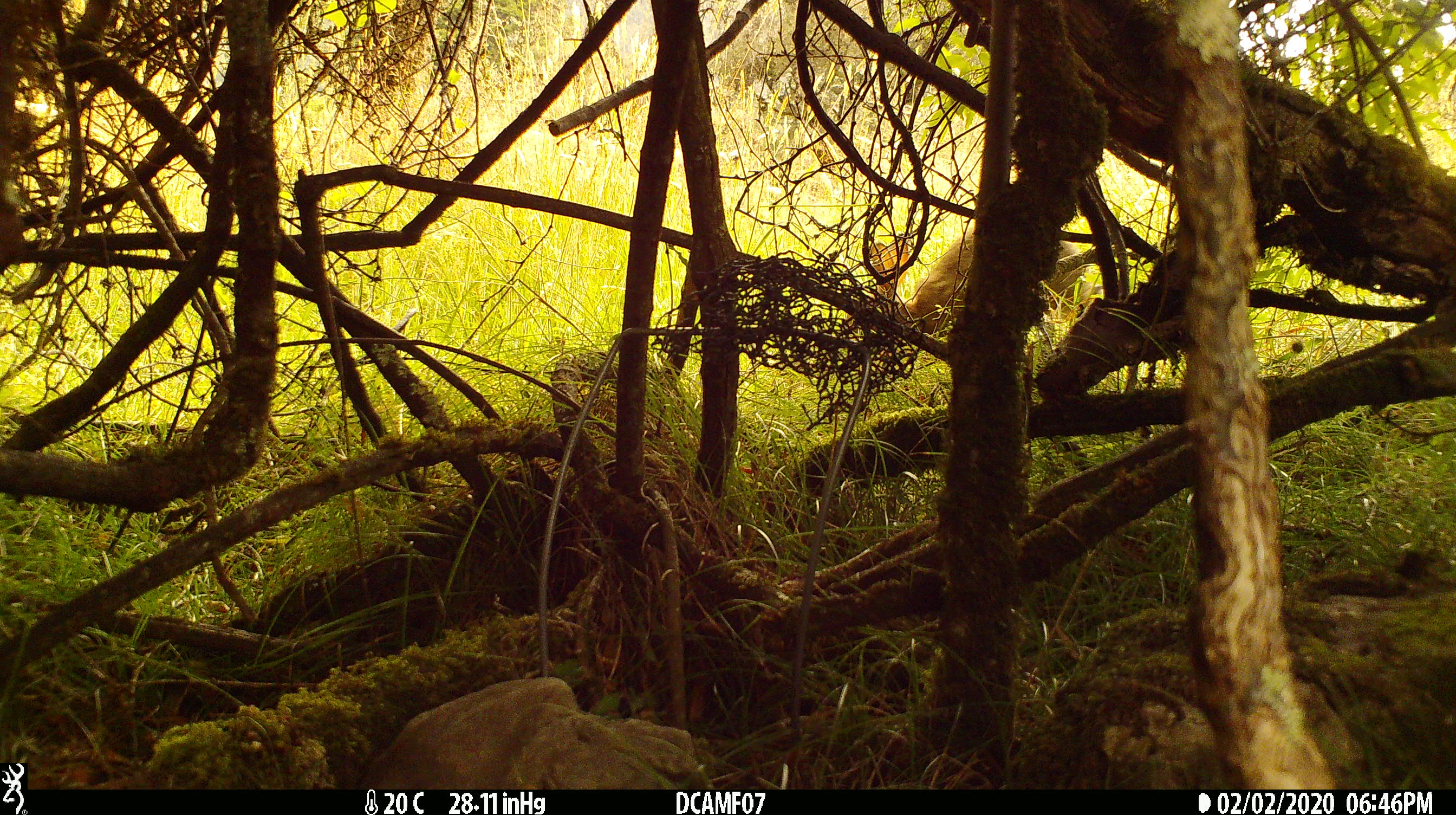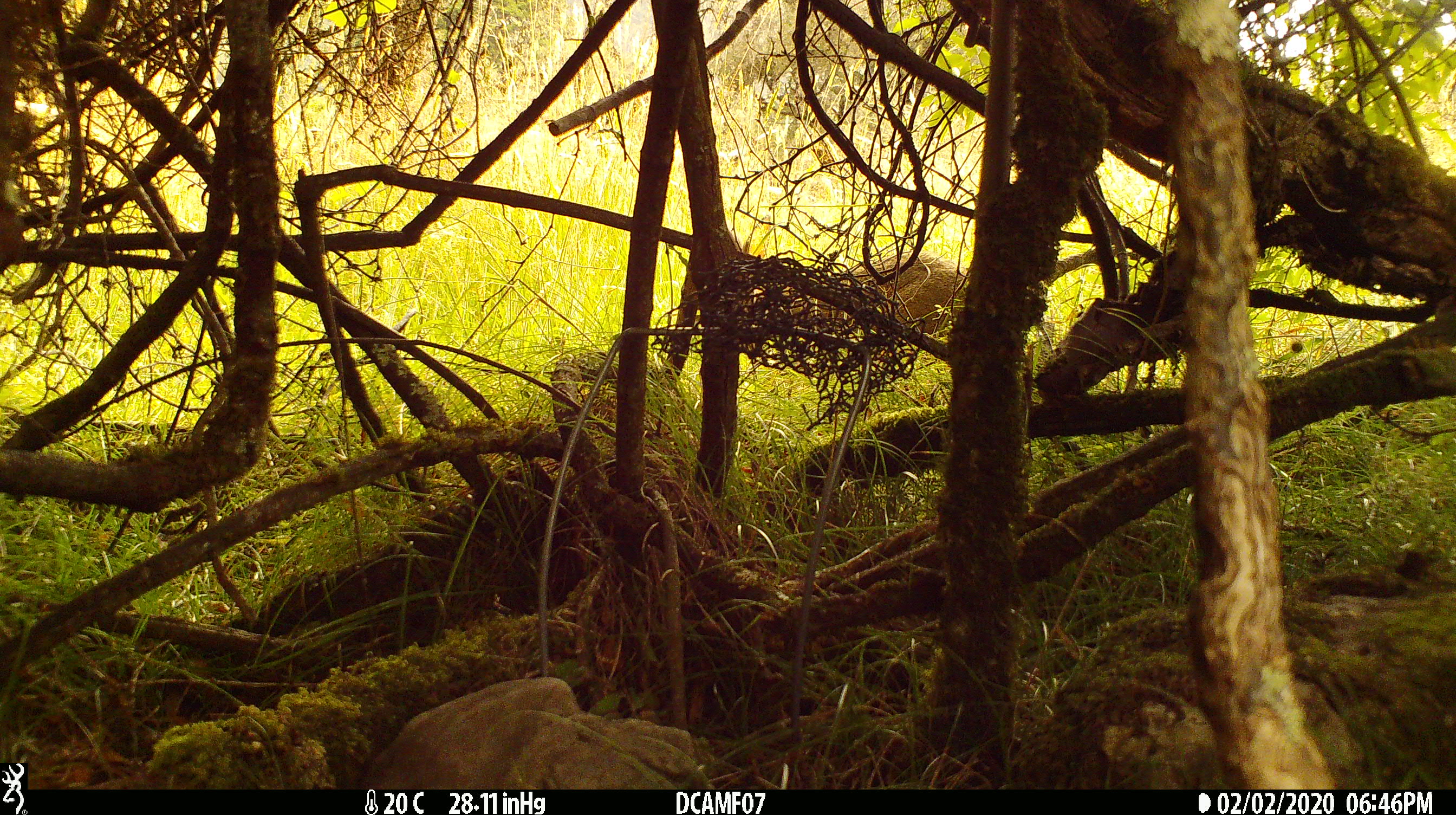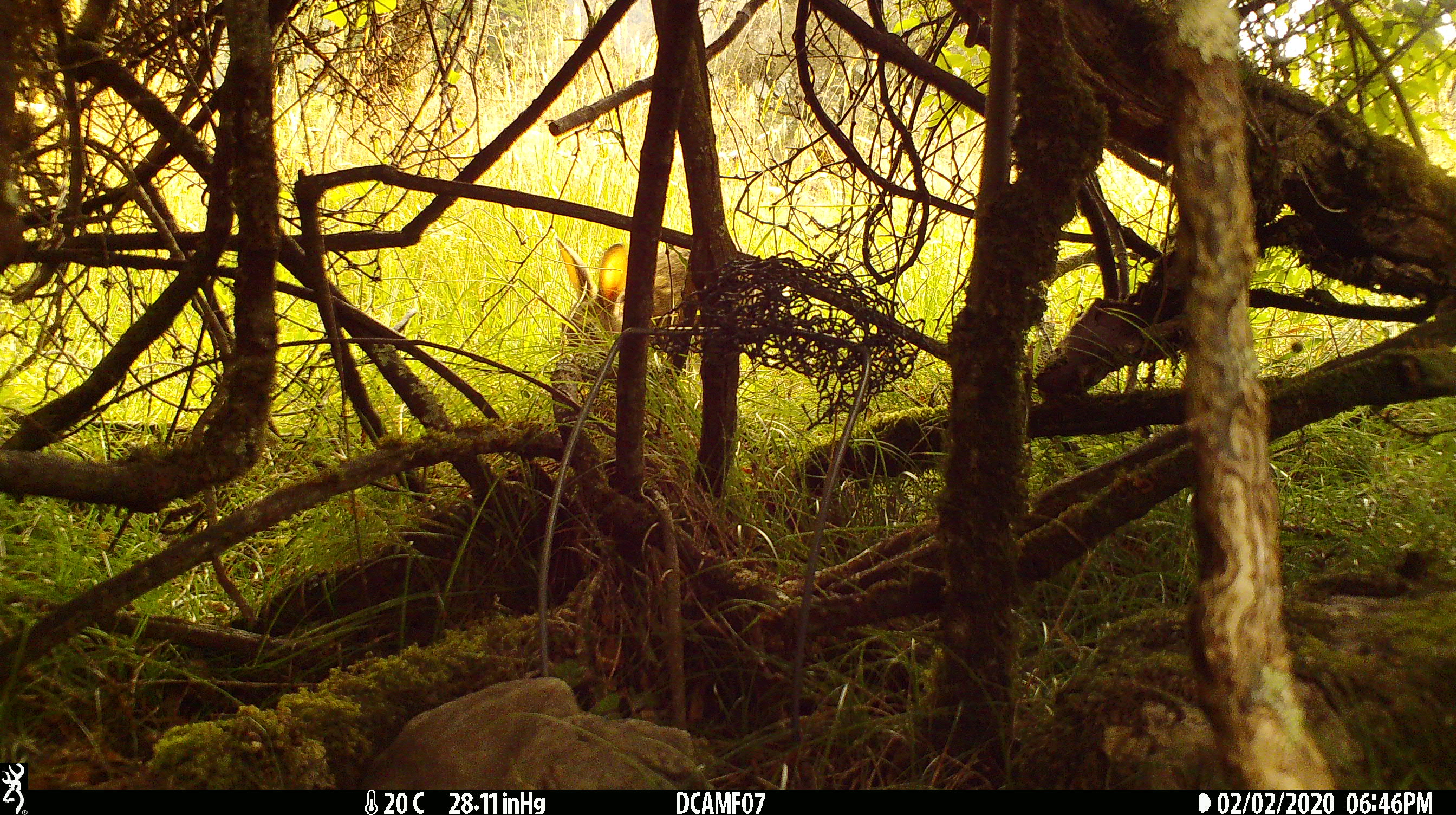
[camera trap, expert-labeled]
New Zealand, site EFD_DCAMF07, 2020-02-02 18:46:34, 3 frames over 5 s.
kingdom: Animalia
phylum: Chordata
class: Mammalia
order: Lagomorpha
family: Leporidae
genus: Oryctolagus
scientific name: Oryctolagus cuniculus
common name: european rabbit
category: rabbit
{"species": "rabbit (european rabbit) (Oryctolagus cuniculus)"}